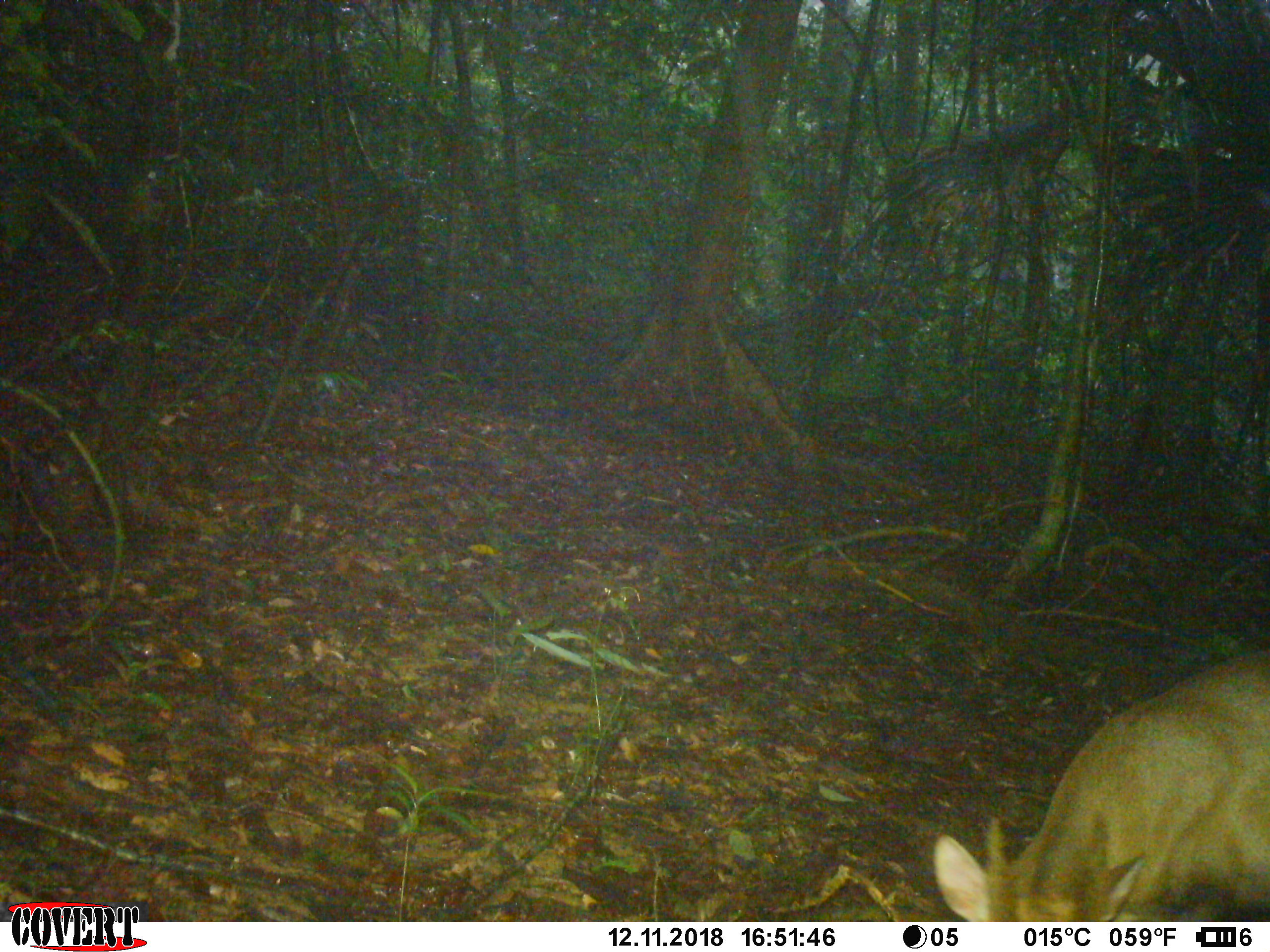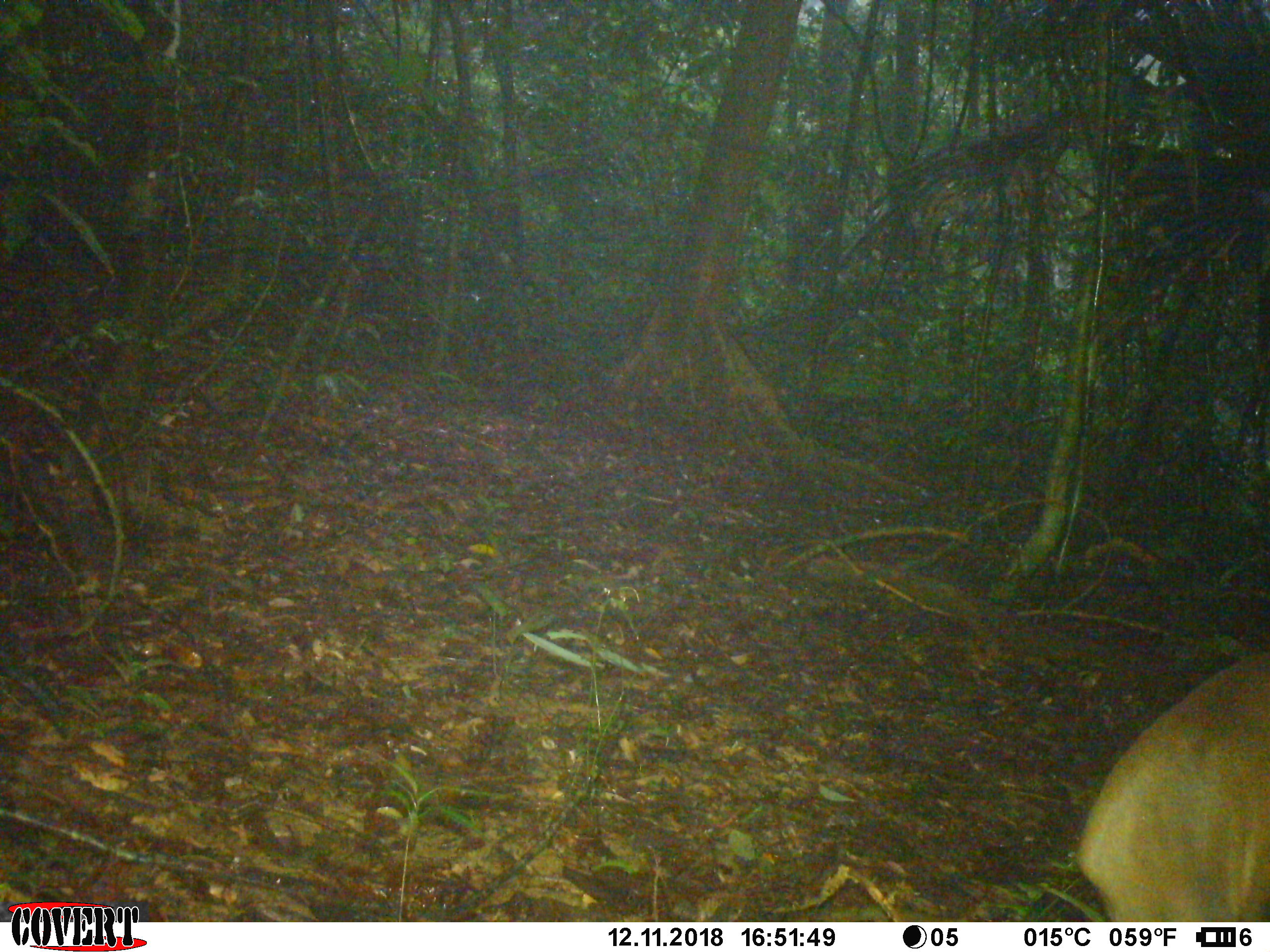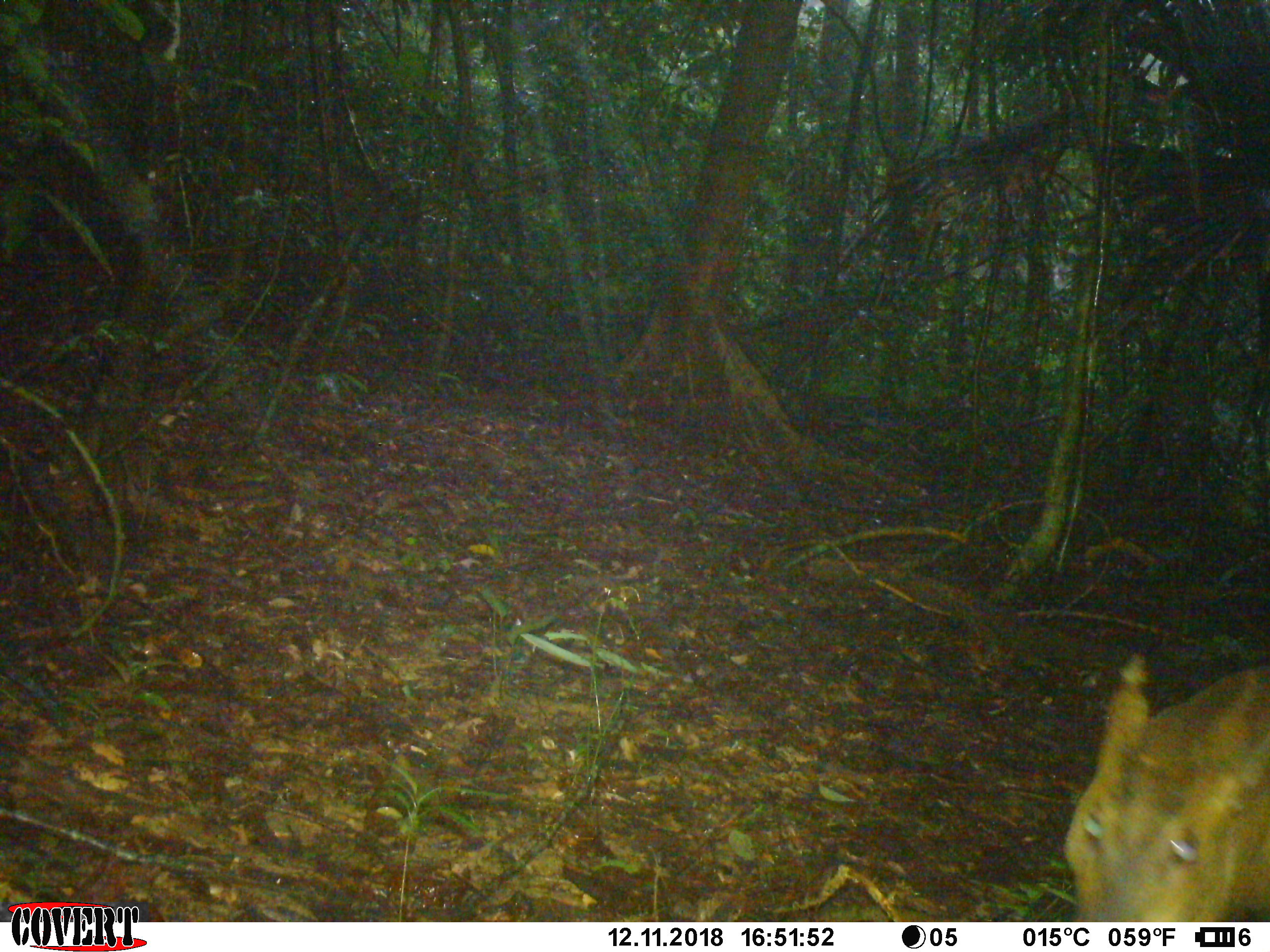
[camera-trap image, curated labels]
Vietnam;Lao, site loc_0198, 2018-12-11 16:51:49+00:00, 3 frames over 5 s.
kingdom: Animalia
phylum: Chordata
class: Mammalia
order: Artiodactyla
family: Cervidae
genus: Muntiacus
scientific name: Muntiacus vuquangensis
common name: large-antlered muntjac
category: large antlered muntjac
Large antlered muntjac (large-antlered muntjac) (Muntiacus vuquangensis). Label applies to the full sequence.